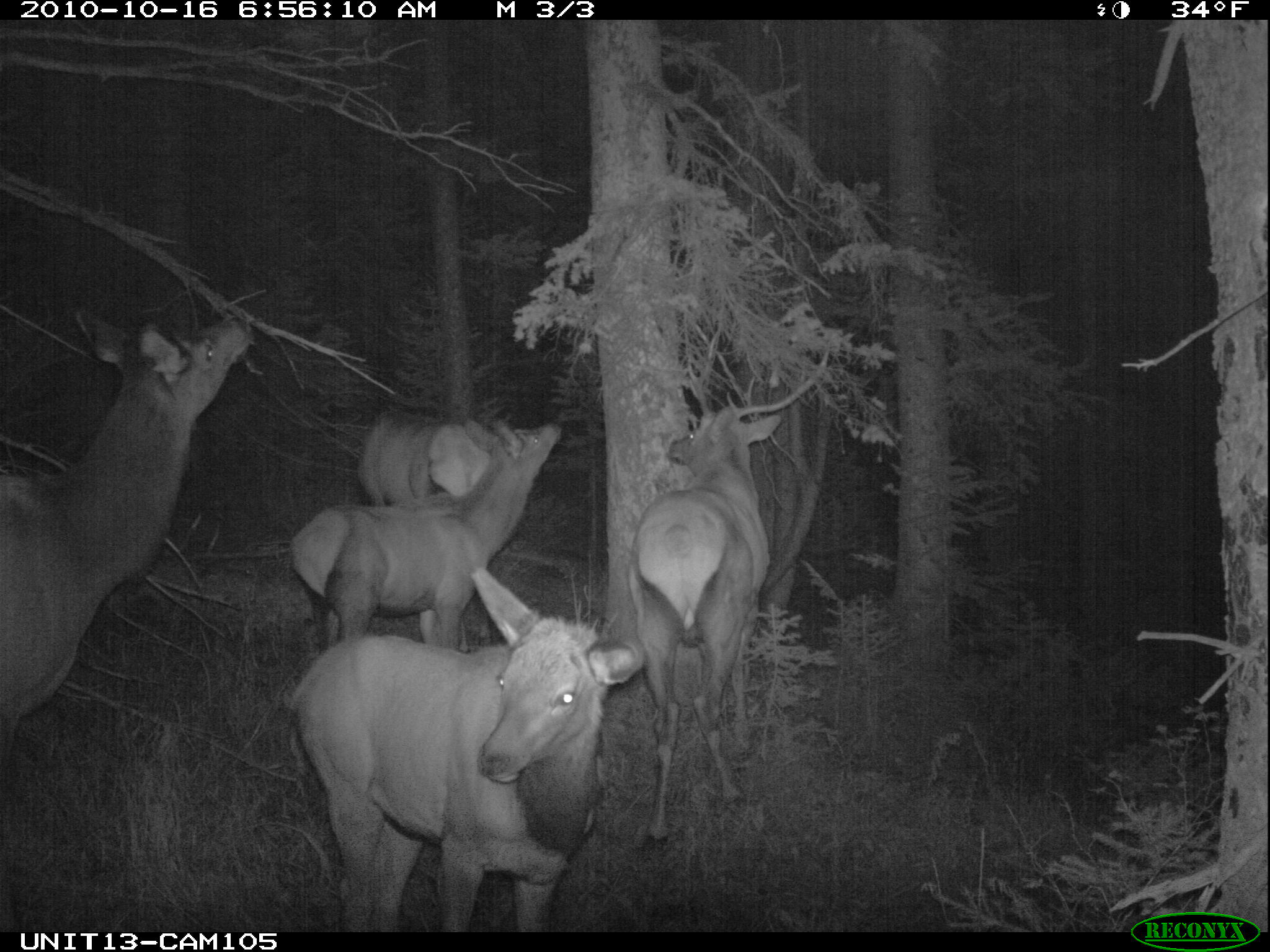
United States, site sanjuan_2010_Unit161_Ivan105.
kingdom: Animalia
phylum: Chordata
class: Mammalia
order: Artiodactyla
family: Cervidae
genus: Cervus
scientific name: Cervus elaphus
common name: red deer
Cervus elaphus (red deer).